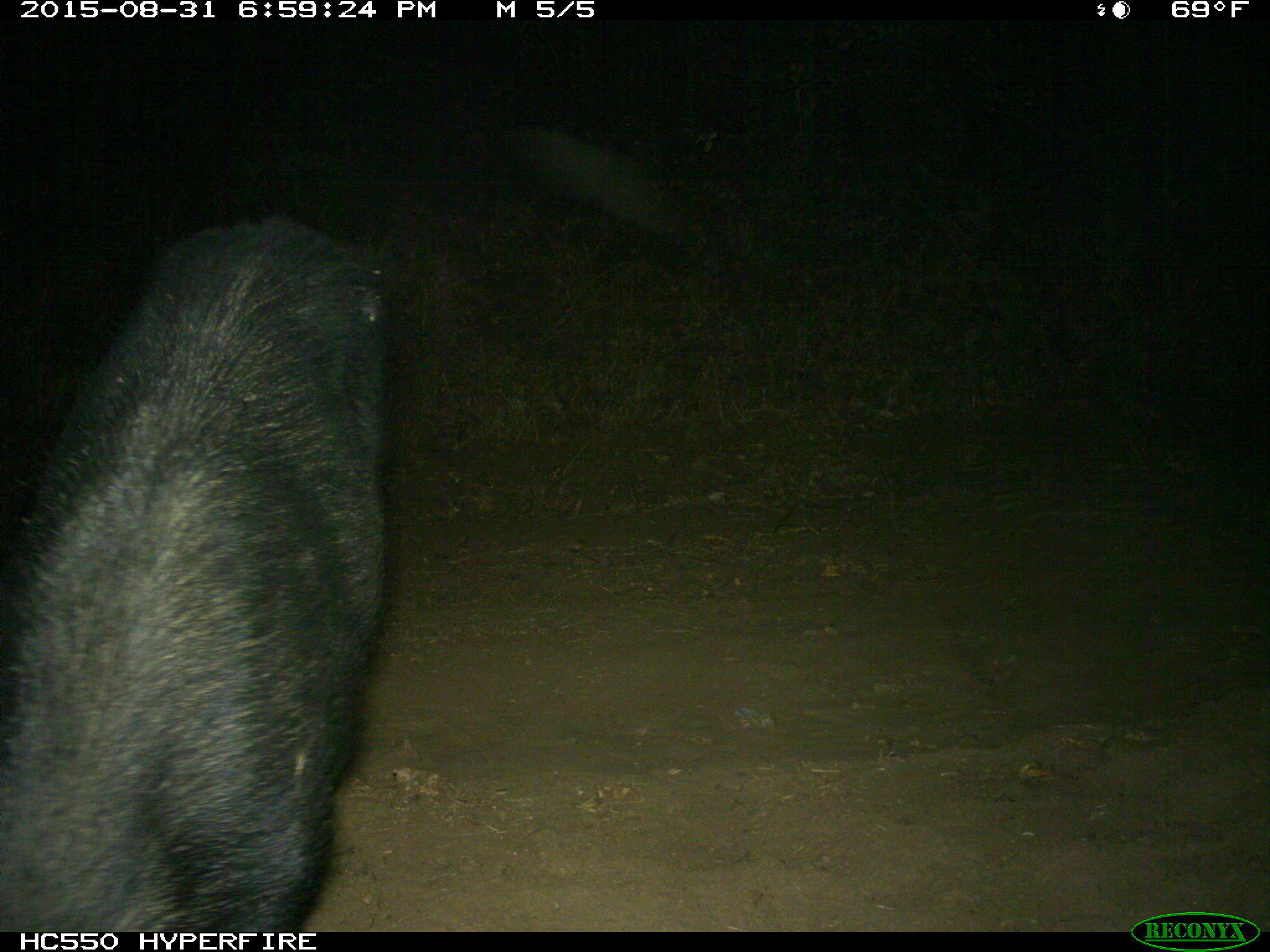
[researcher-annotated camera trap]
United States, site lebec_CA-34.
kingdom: Animalia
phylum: Chordata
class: Mammalia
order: Artiodactyla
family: Suidae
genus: Sus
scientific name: Sus scrofa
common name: wild boar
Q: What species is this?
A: Sus scrofa (wild boar).